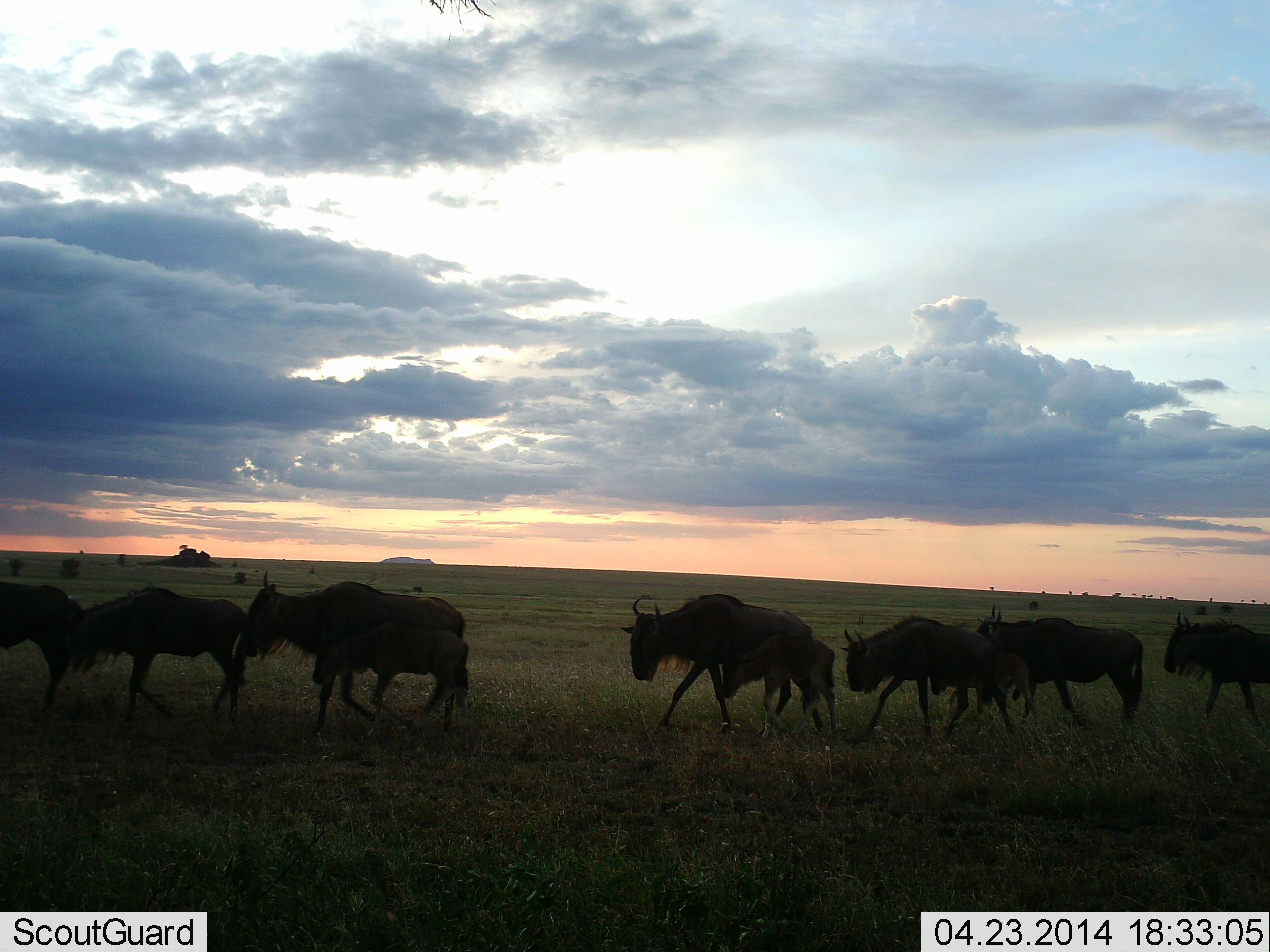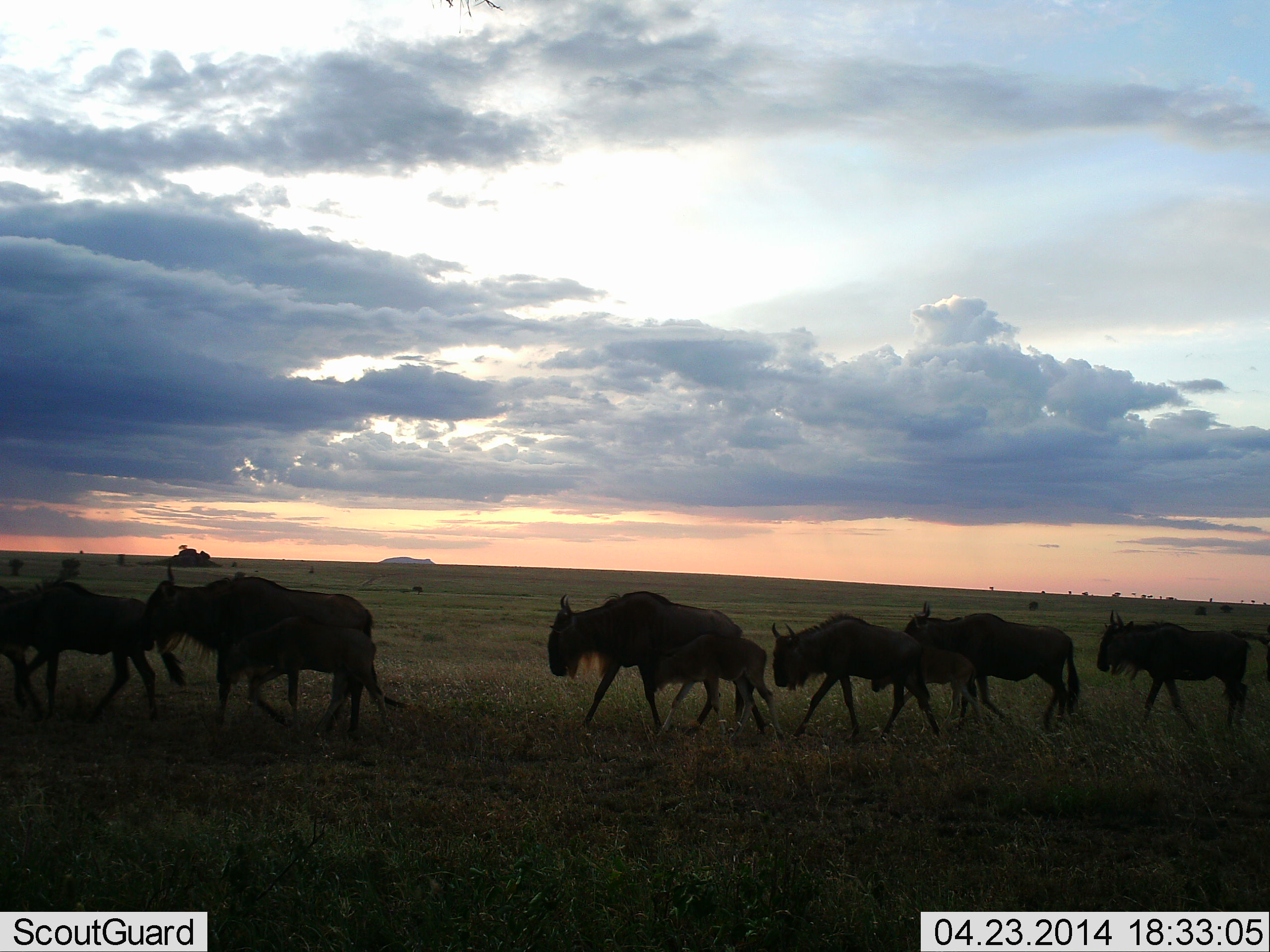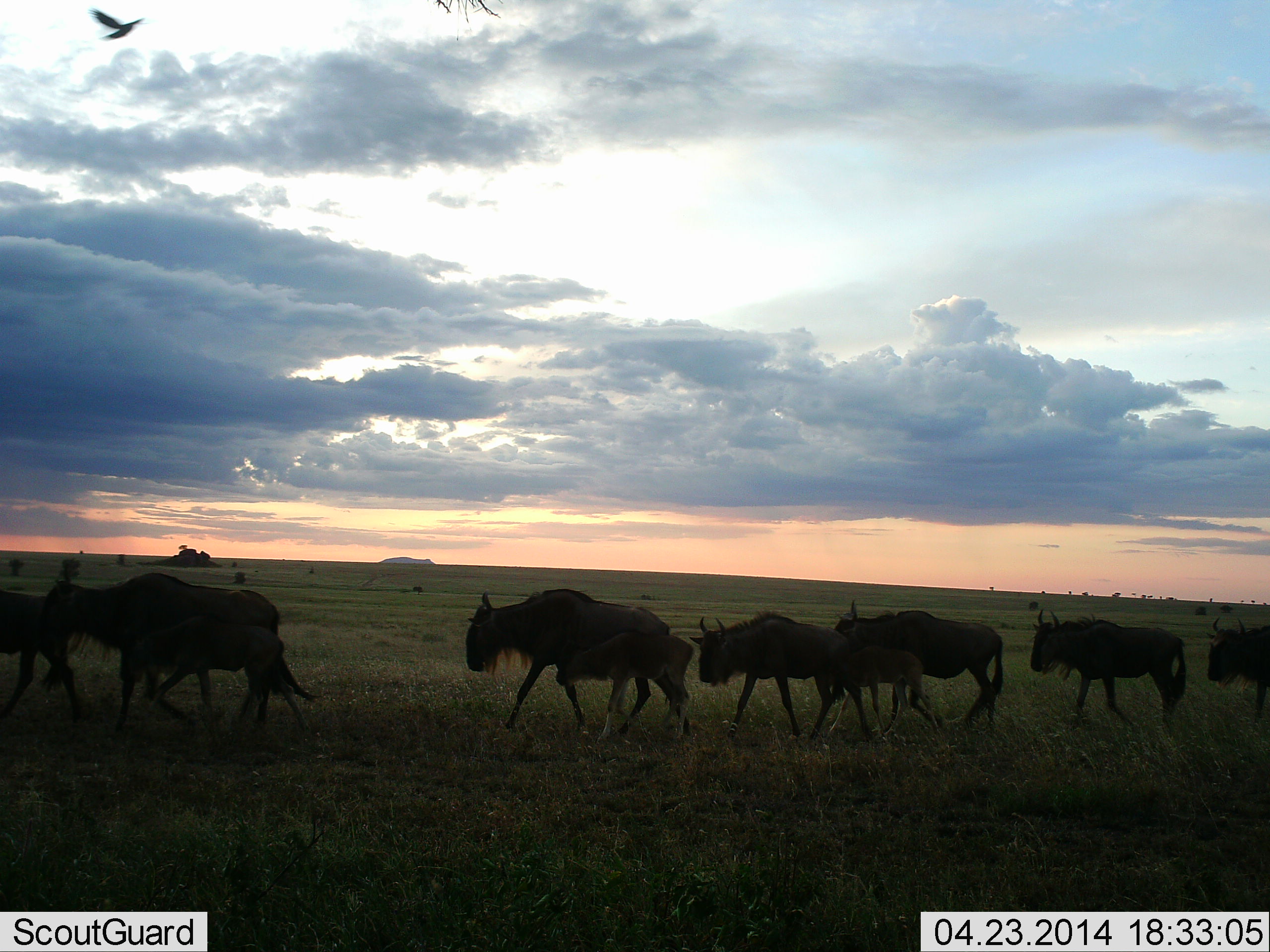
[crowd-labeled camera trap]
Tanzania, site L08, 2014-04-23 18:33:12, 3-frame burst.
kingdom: Animalia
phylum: Chordata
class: Mammalia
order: Artiodactyla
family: Bovidae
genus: Connochaetes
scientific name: Connochaetes taurinus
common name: blue wildebeest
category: wildebeest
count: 9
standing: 0%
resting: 0%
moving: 100%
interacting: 0%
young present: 50%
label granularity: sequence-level